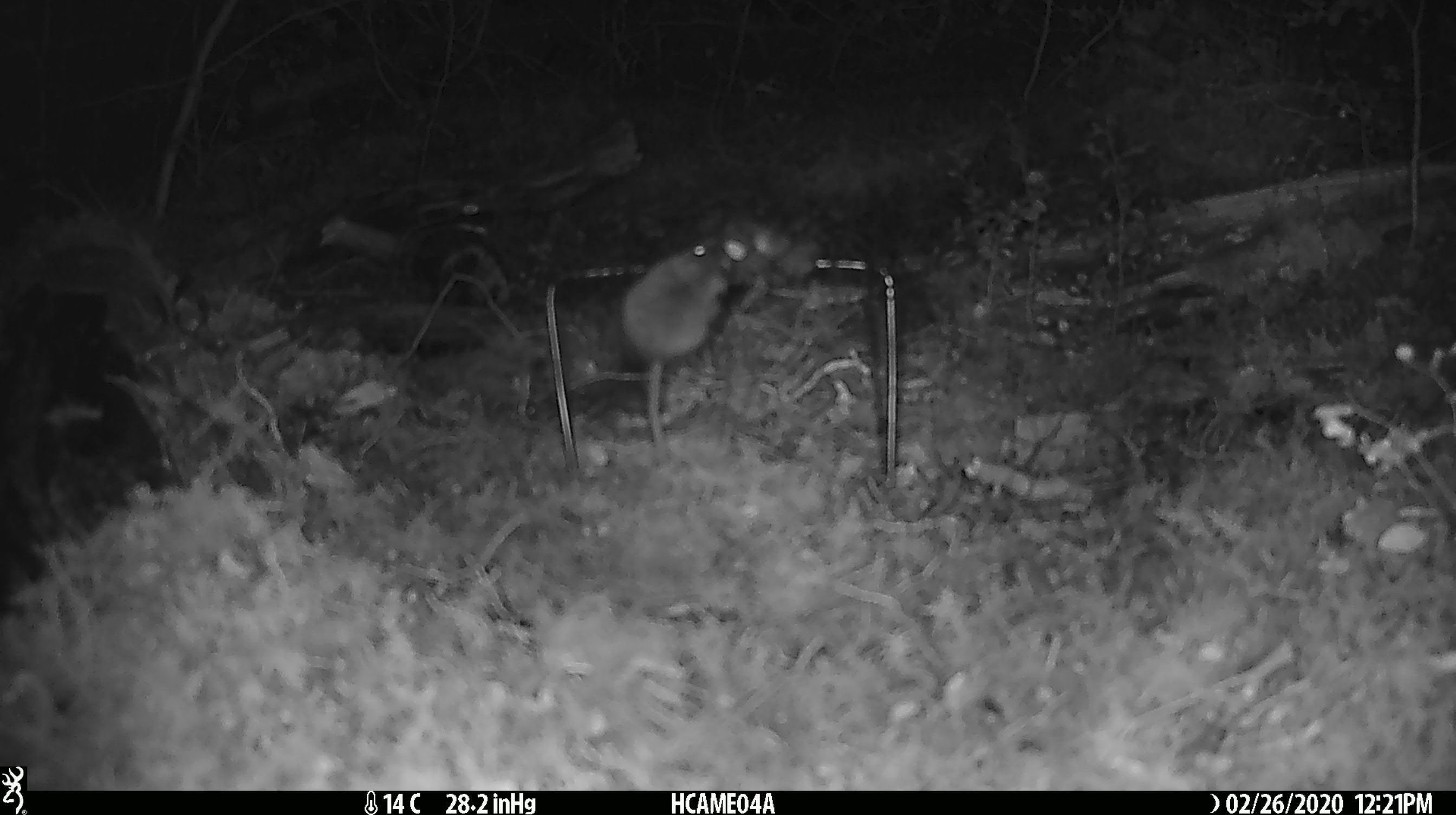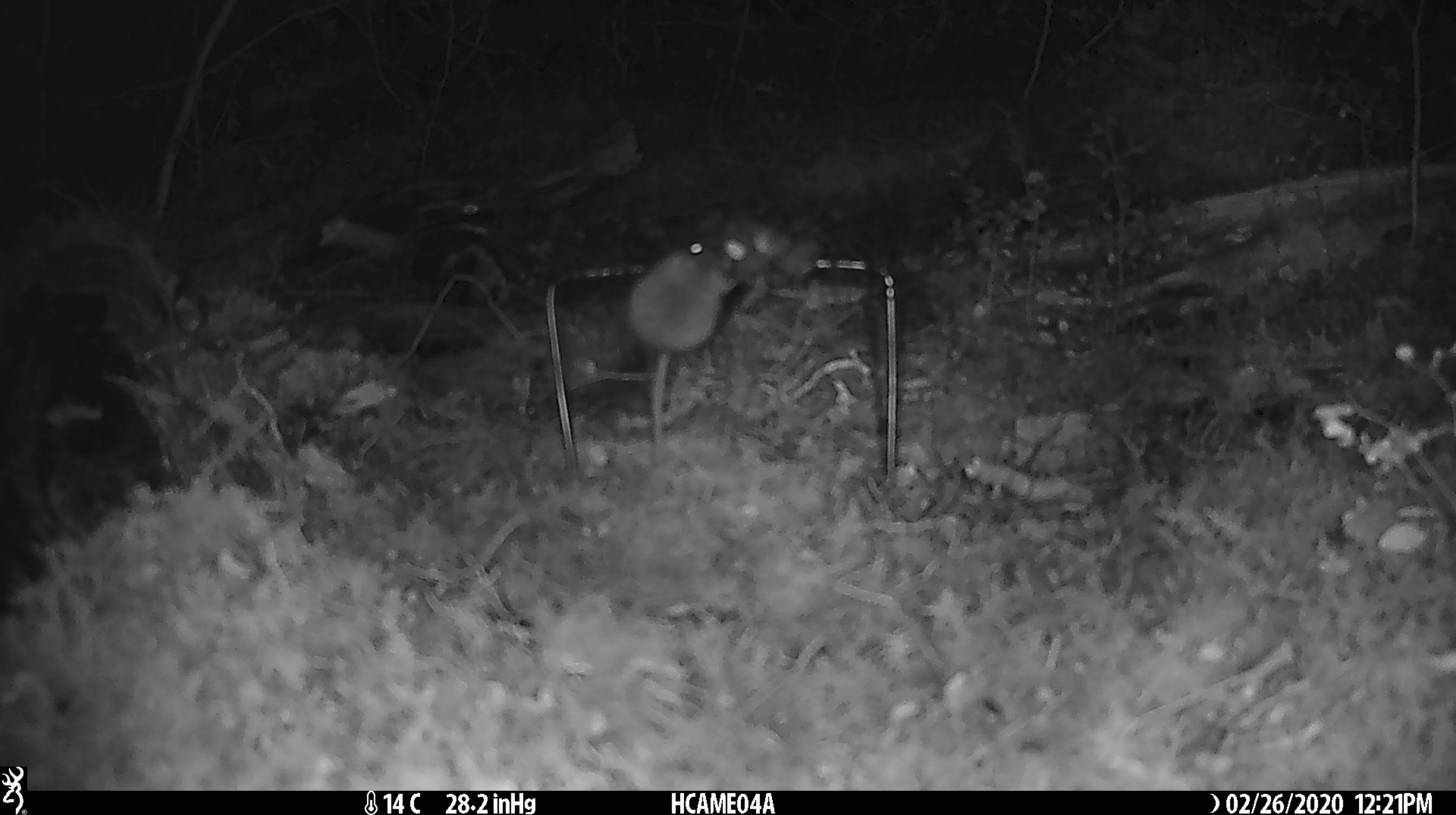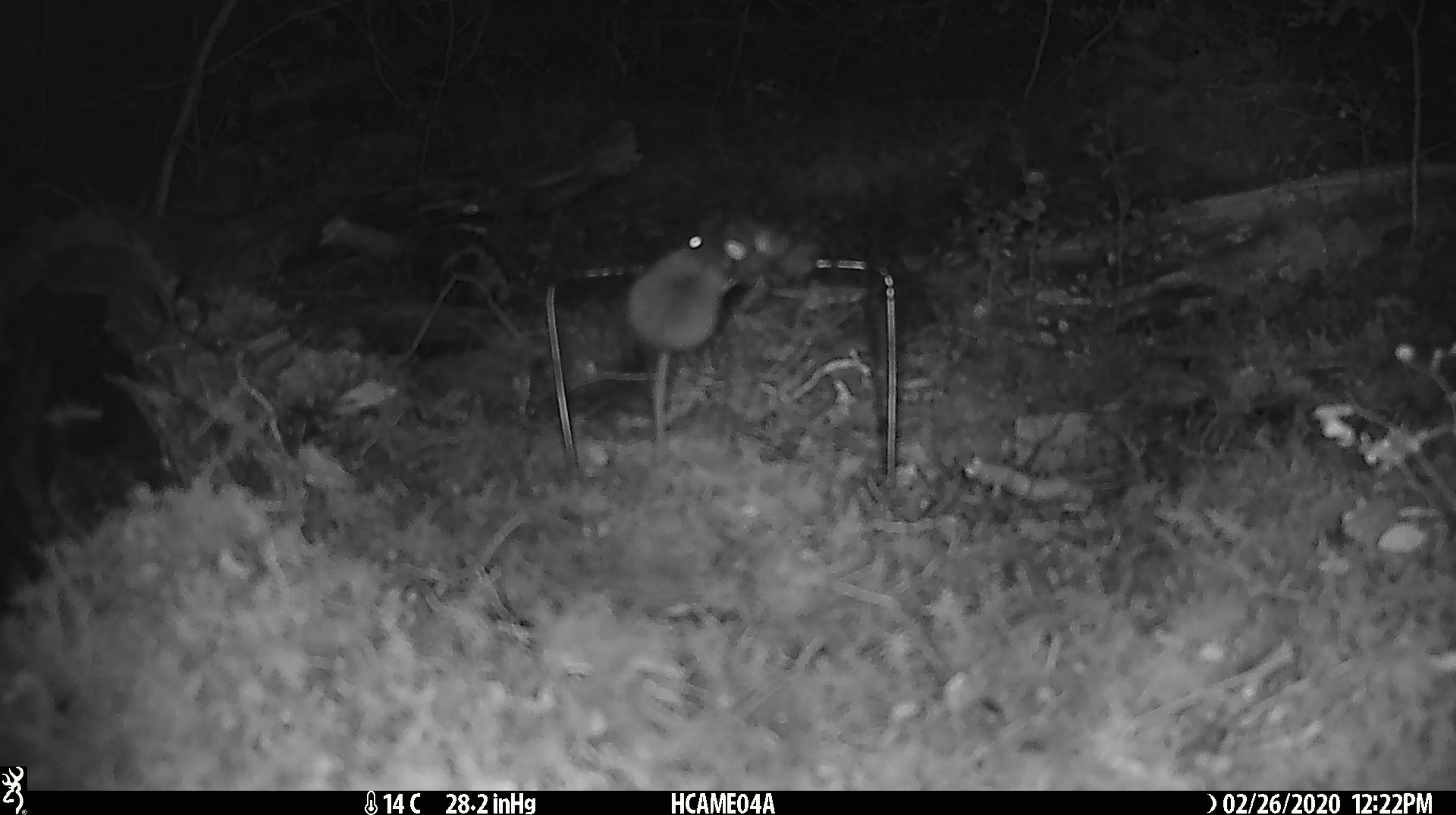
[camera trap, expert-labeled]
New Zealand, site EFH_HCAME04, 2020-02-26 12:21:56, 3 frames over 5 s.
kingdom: Animalia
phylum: Chordata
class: Mammalia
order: Rodentia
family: Muridae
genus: Mus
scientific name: Mus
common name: mouse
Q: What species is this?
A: Mouse (Mus).